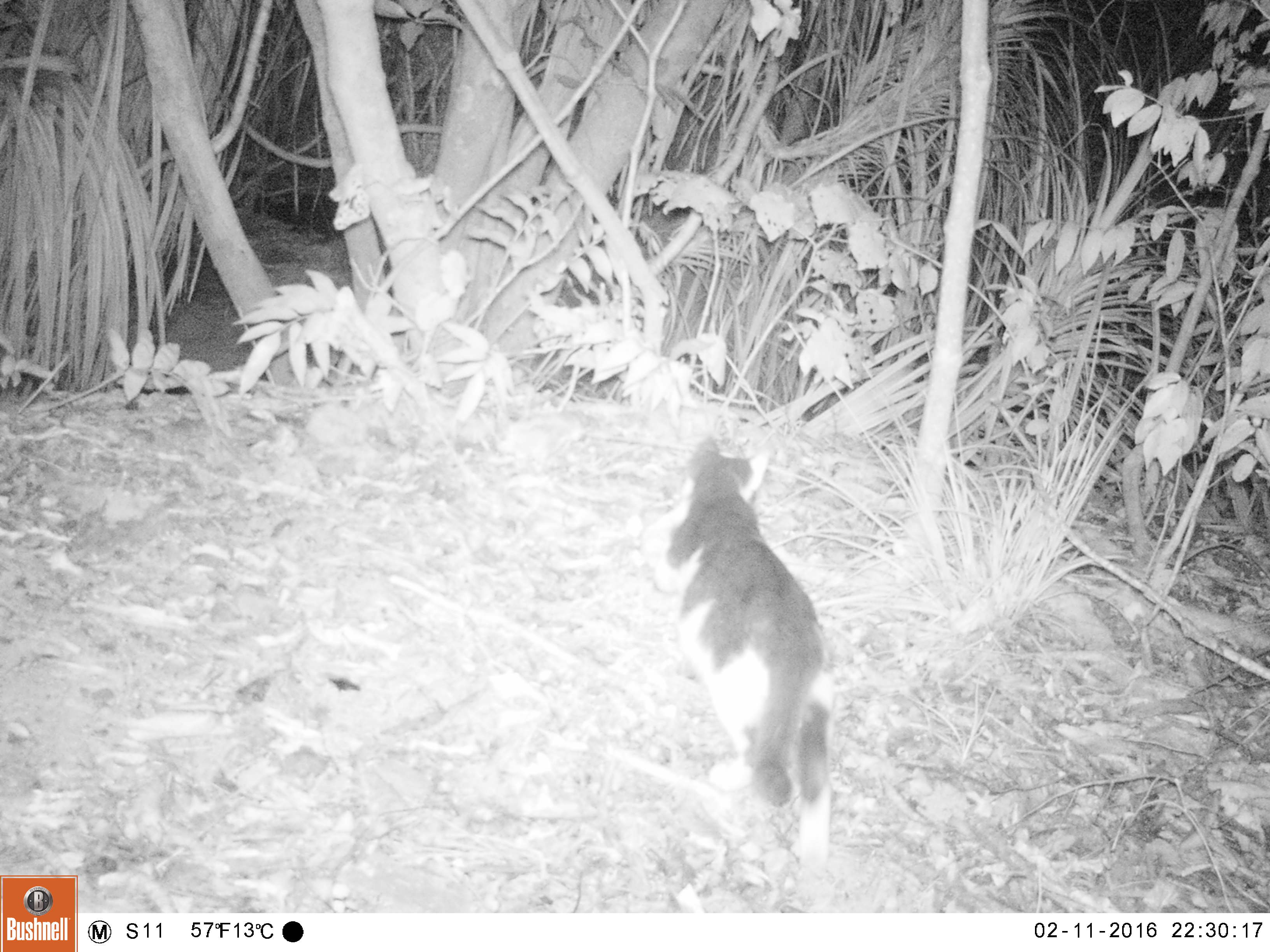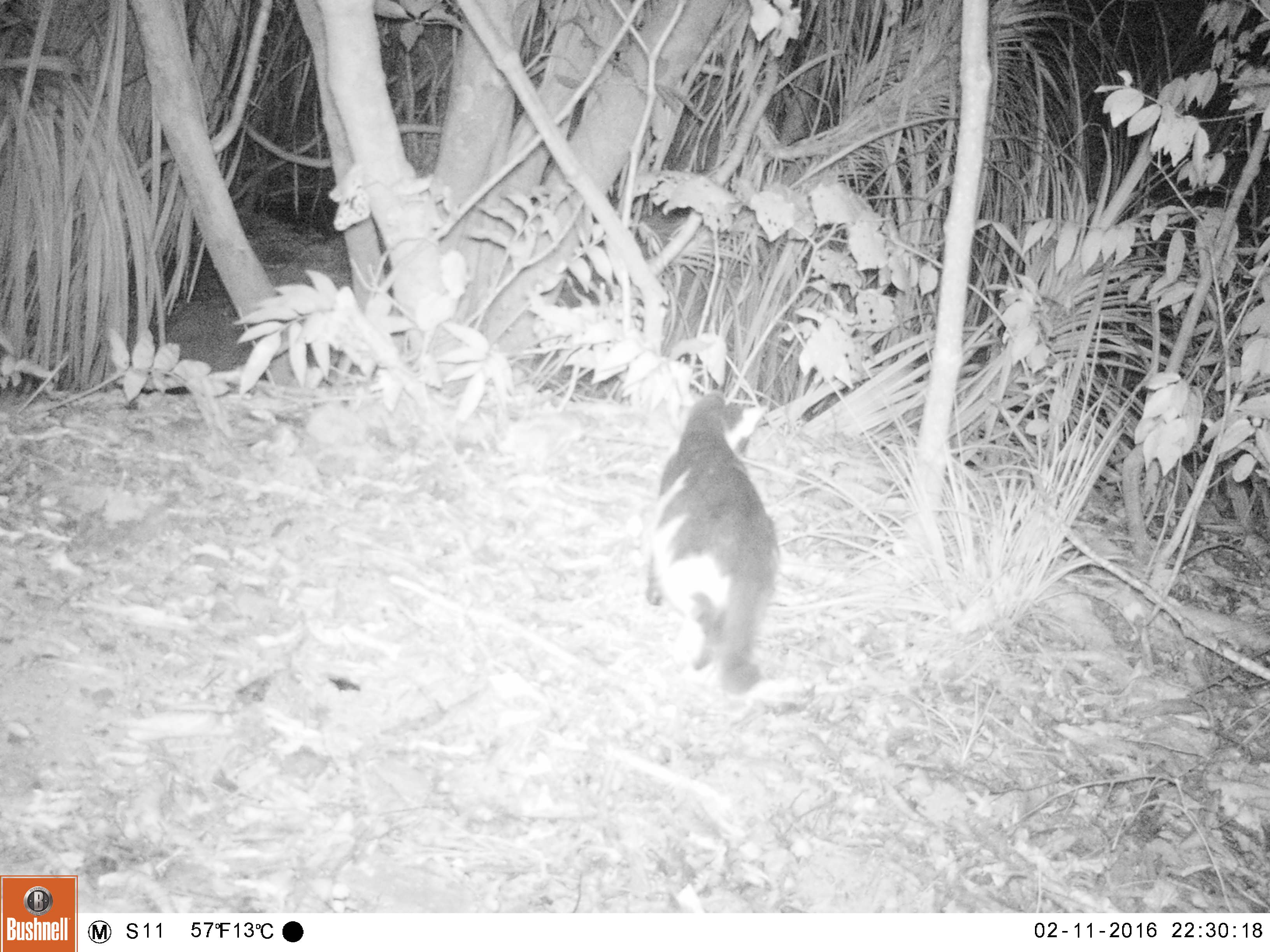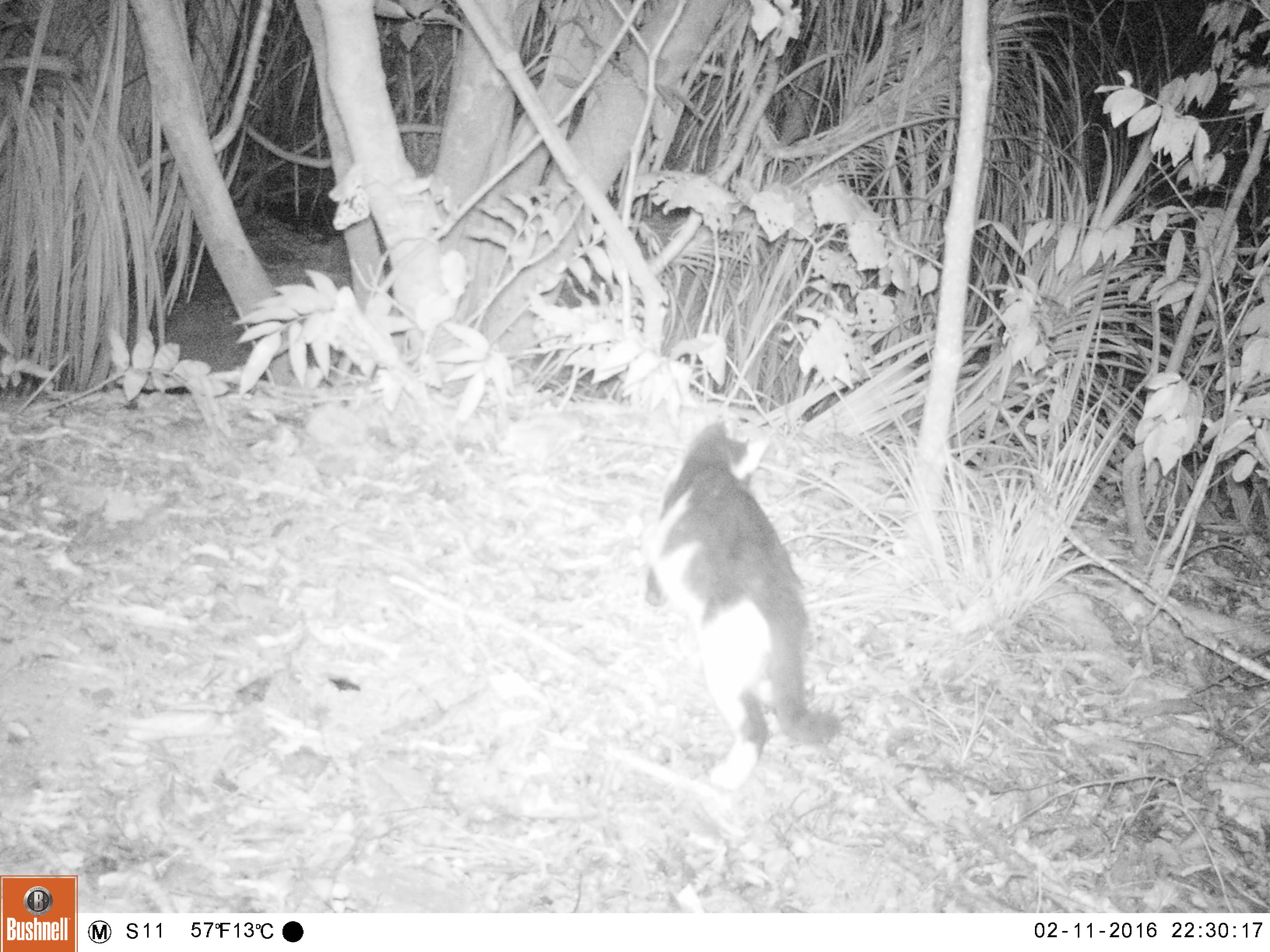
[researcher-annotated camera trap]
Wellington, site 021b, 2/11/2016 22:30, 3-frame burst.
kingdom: Animalia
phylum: Chordata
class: Mammalia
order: Carnivora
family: Felidae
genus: Felis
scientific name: Felis catus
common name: cat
Cat (Felis catus).